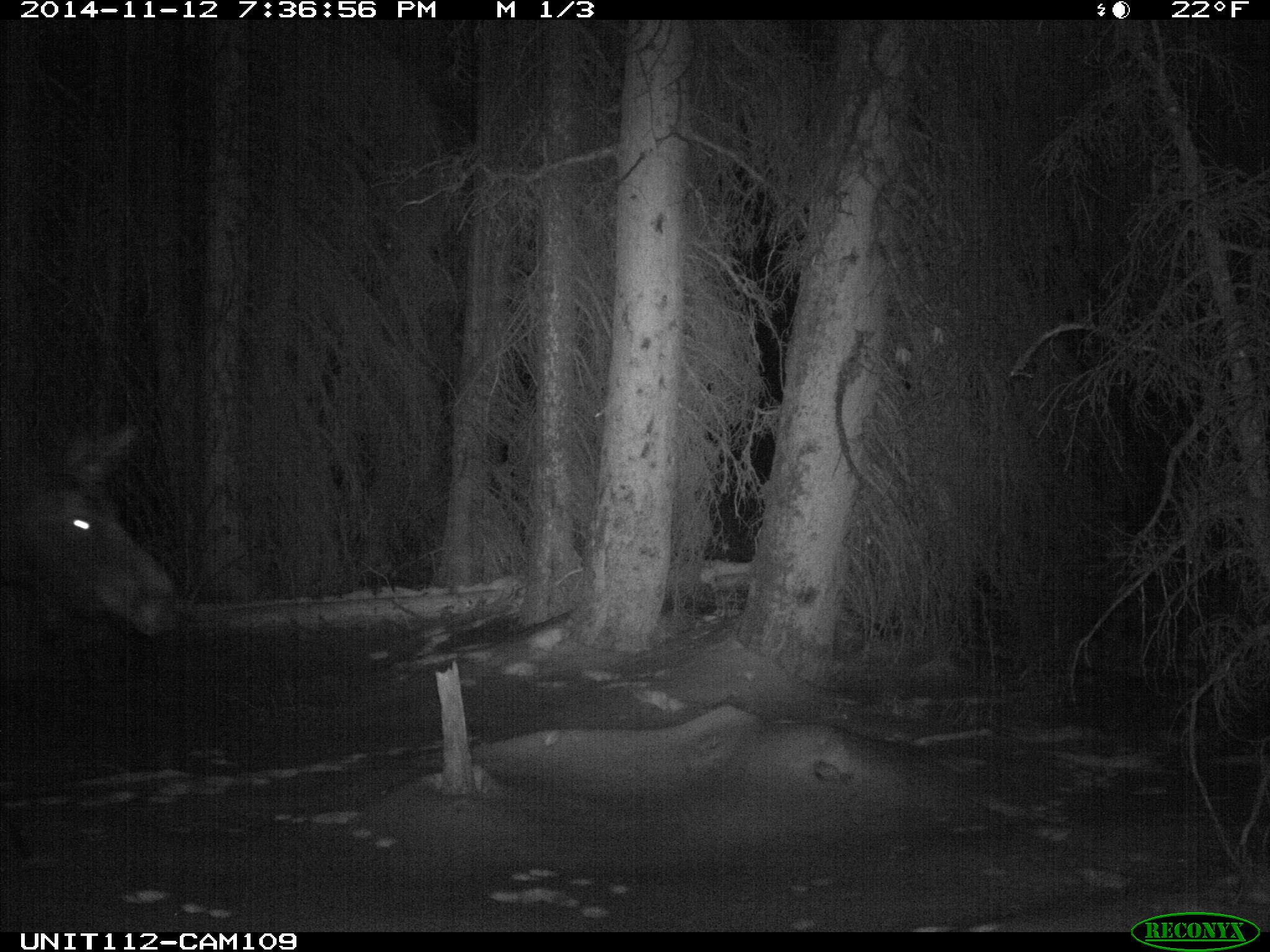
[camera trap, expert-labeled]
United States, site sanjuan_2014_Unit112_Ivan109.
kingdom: Animalia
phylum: Chordata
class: Mammalia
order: Artiodactyla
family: Cervidae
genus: Alces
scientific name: Alces alces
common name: moose